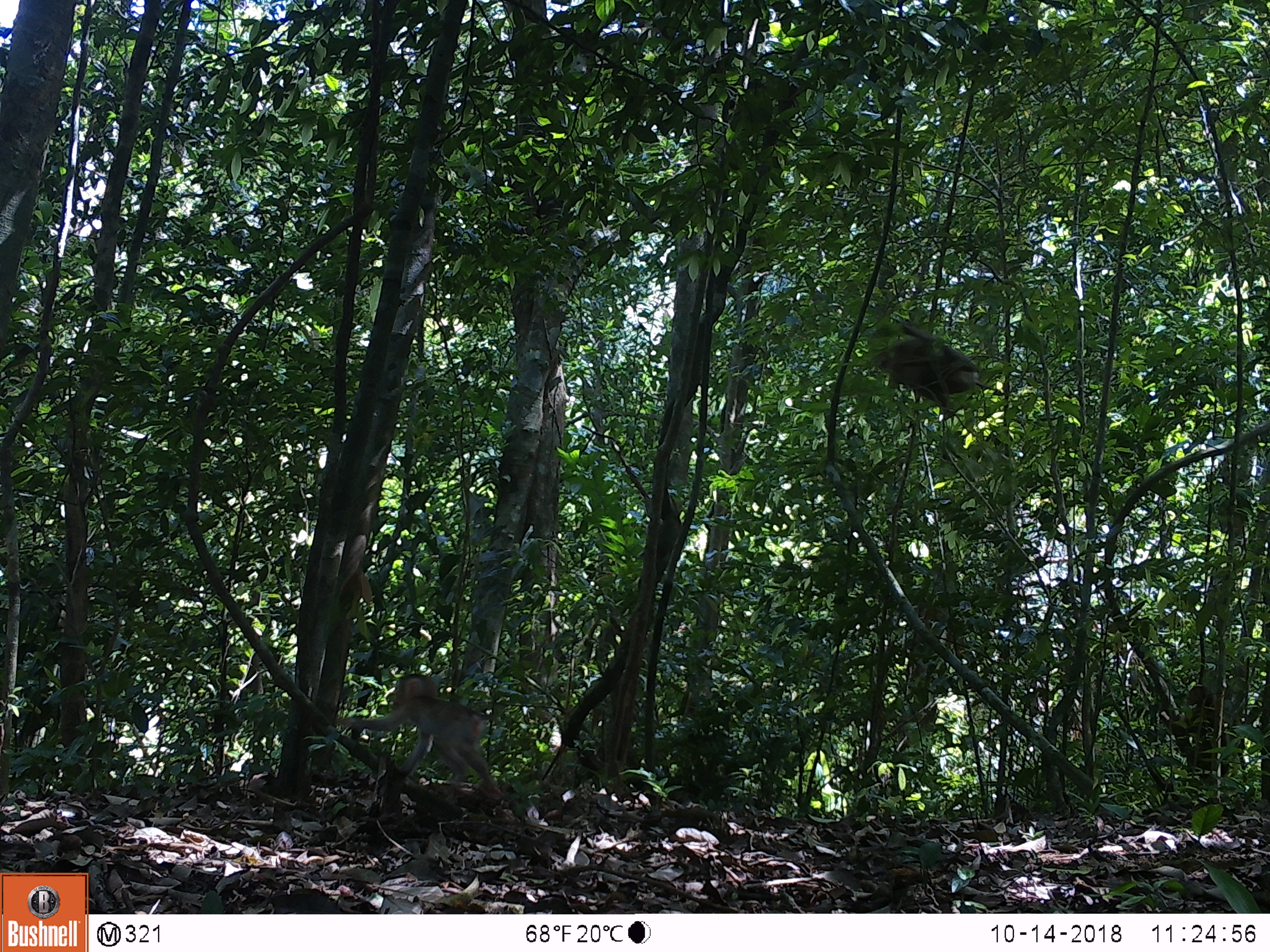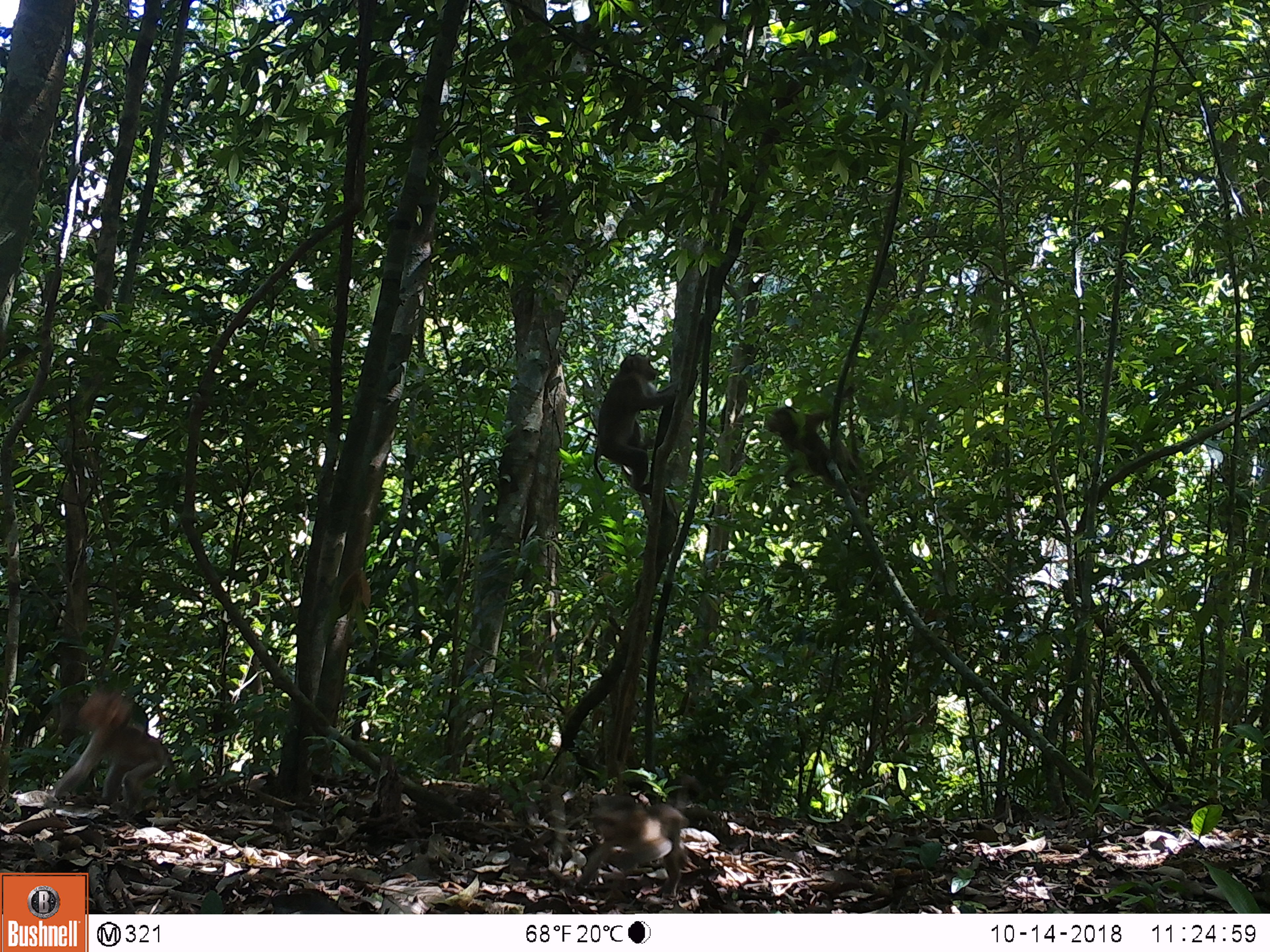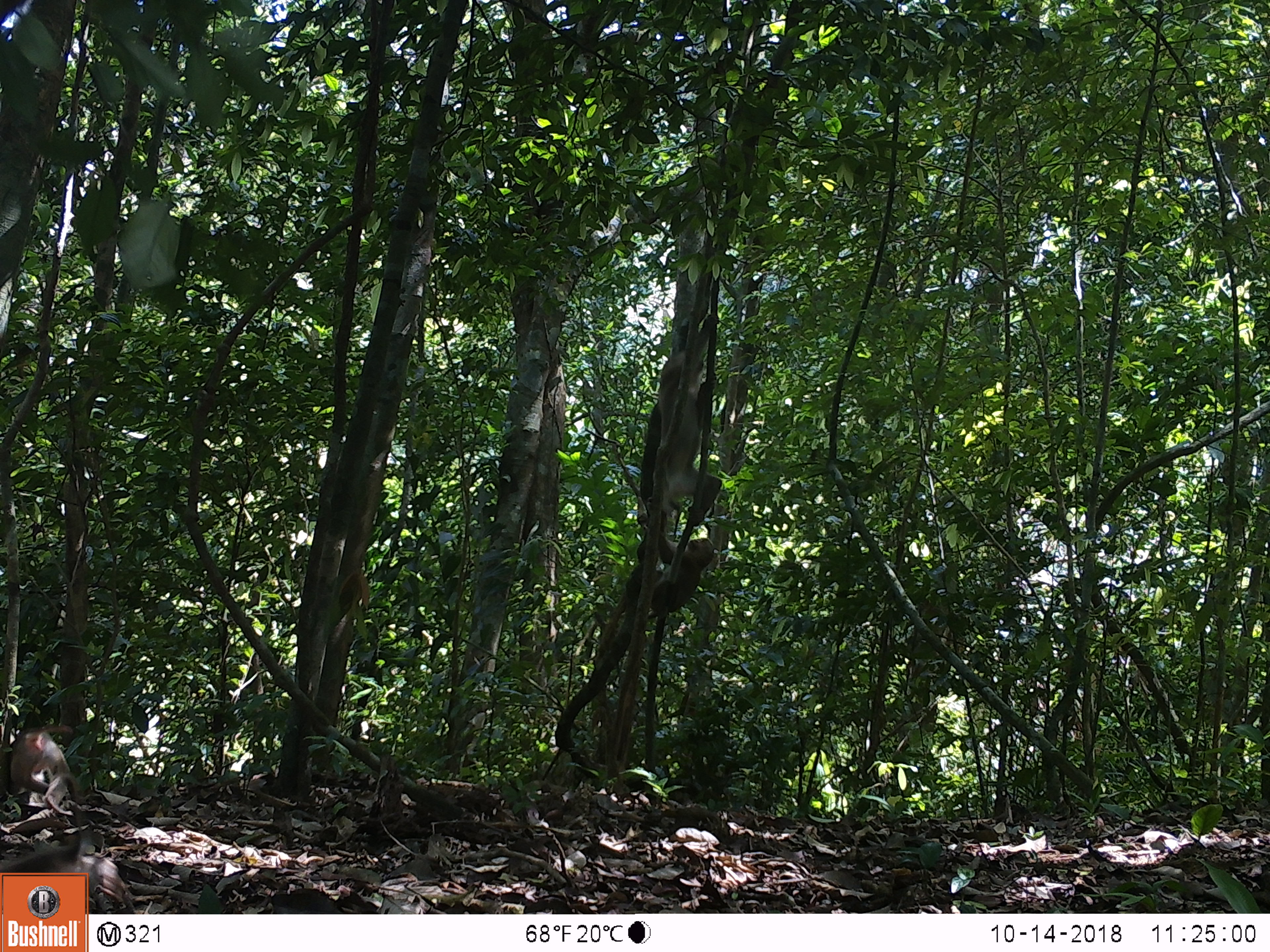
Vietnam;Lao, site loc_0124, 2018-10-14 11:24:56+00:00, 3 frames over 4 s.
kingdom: Animalia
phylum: Chordata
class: Mammalia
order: Primates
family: Cercopithecidae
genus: Macaca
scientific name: Macaca nemestrina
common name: pig-tailed macaque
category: pig tailed macaque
Pig tailed macaque (pig-tailed macaque) (Macaca nemestrina). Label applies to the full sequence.